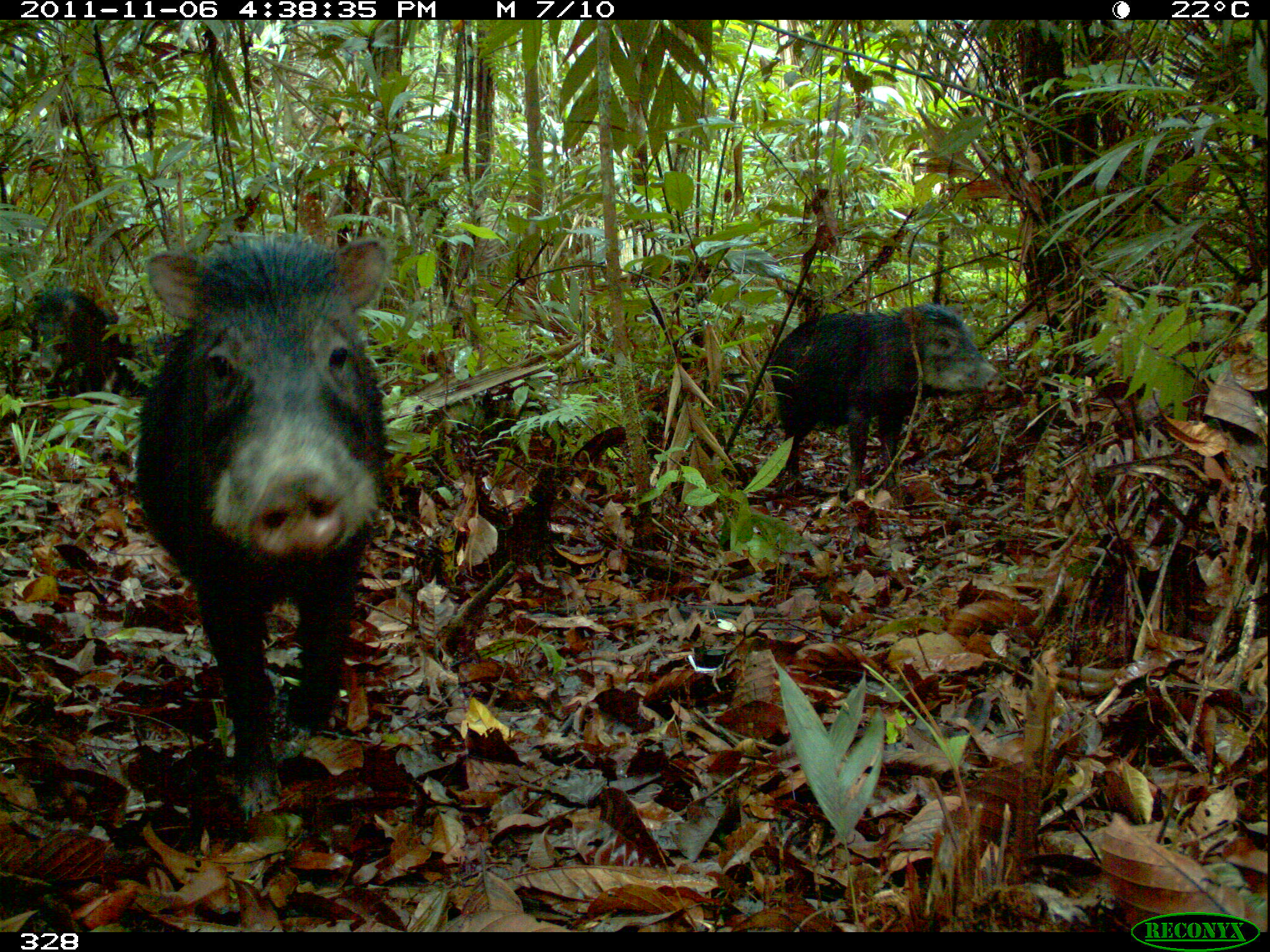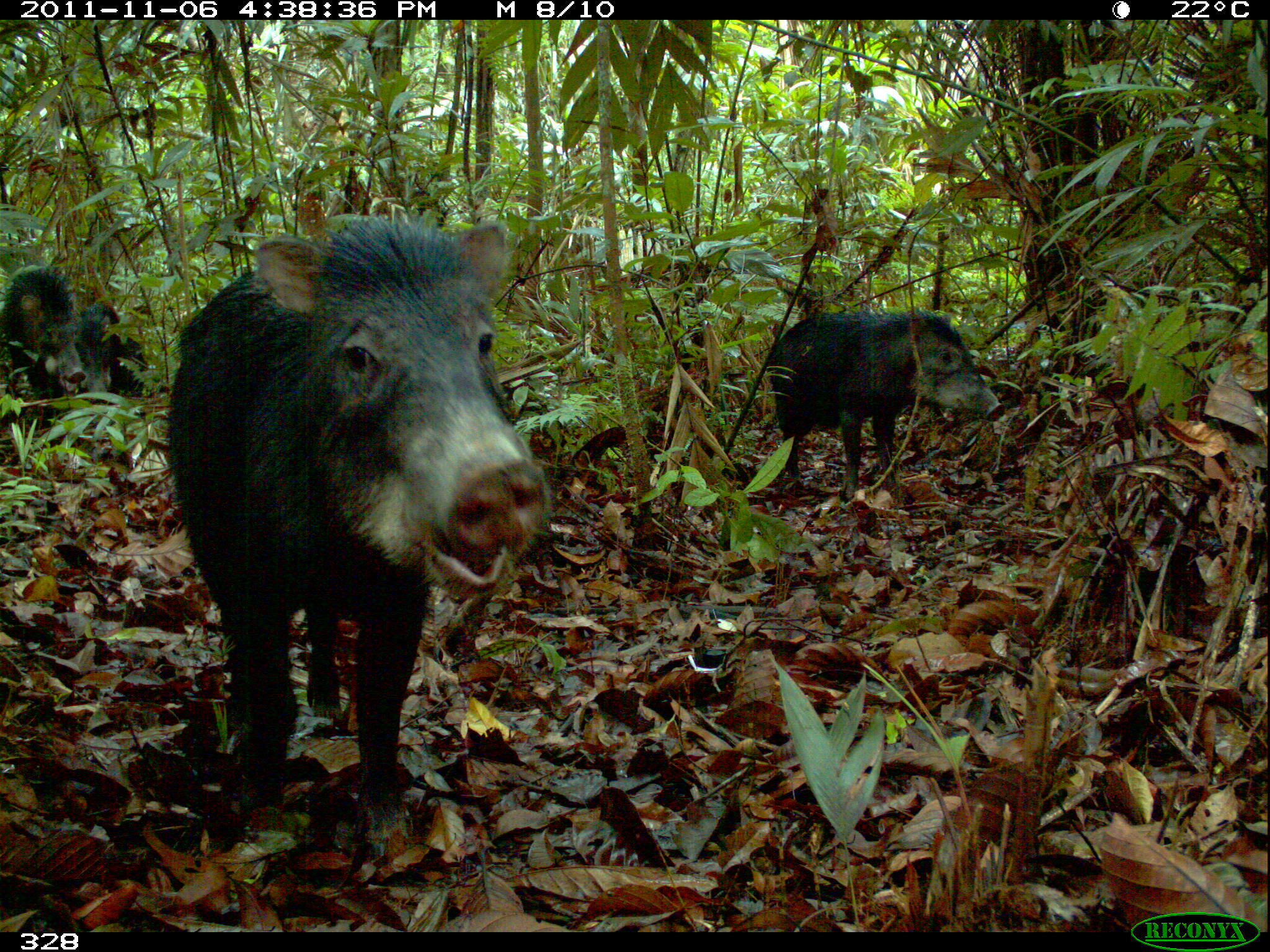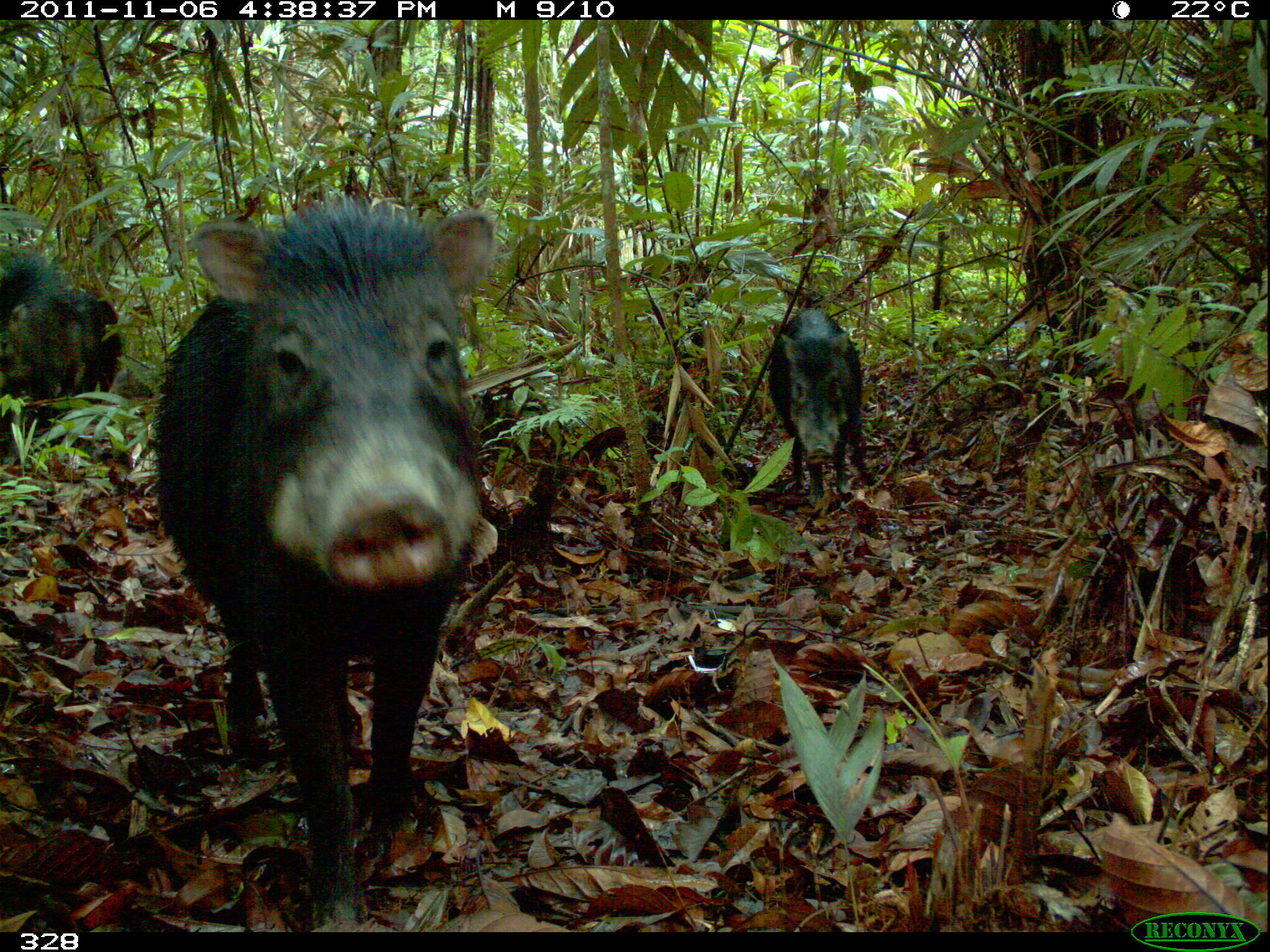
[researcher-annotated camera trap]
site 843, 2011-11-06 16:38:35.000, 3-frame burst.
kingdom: Animalia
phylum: Chordata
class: Mammalia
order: Artiodactyla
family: Tayassuidae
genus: Tayassu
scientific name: Tayassu pecari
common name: white-lipped peccary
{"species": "Tayassu pecari (white-lipped peccary)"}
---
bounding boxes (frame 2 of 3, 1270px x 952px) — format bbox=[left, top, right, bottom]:
tayassu pecari: bbox=[165, 208, 548, 854]; bbox=[762, 307, 1006, 505]; bbox=[42, 291, 170, 408]; bbox=[0, 261, 88, 395]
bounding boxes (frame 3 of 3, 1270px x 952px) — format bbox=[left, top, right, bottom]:
tayassu pecari: bbox=[147, 195, 499, 930]; bbox=[764, 306, 876, 504]; bbox=[0, 243, 82, 445]; bbox=[67, 284, 124, 406]